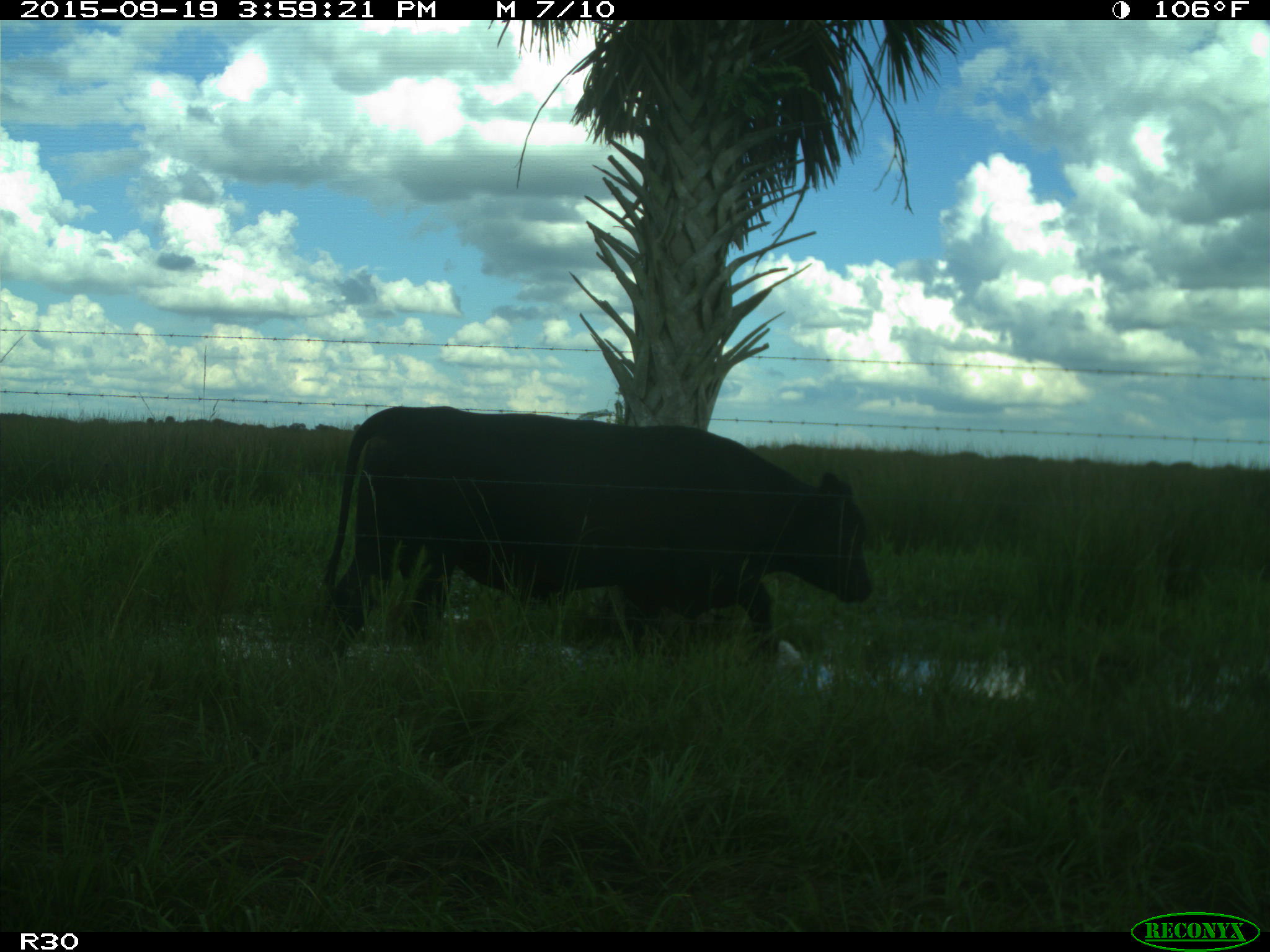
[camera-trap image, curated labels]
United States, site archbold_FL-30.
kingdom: Animalia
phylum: Chordata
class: Mammalia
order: Artiodactyla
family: Bovidae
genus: Bos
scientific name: Bos taurus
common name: domestic cow